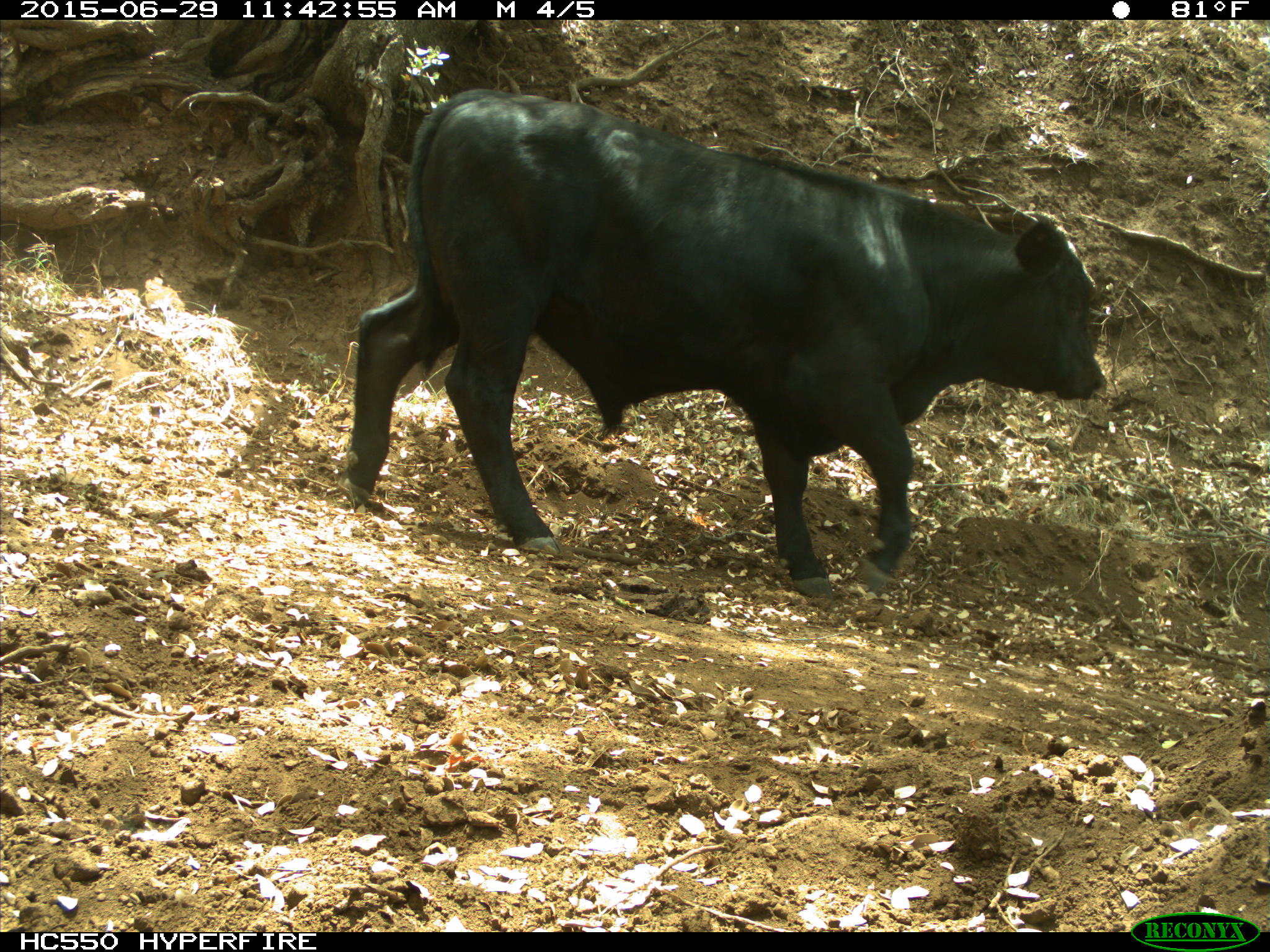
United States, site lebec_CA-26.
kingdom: Animalia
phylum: Chordata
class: Mammalia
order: Artiodactyla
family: Bovidae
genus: Bos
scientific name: Bos taurus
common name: domestic cow